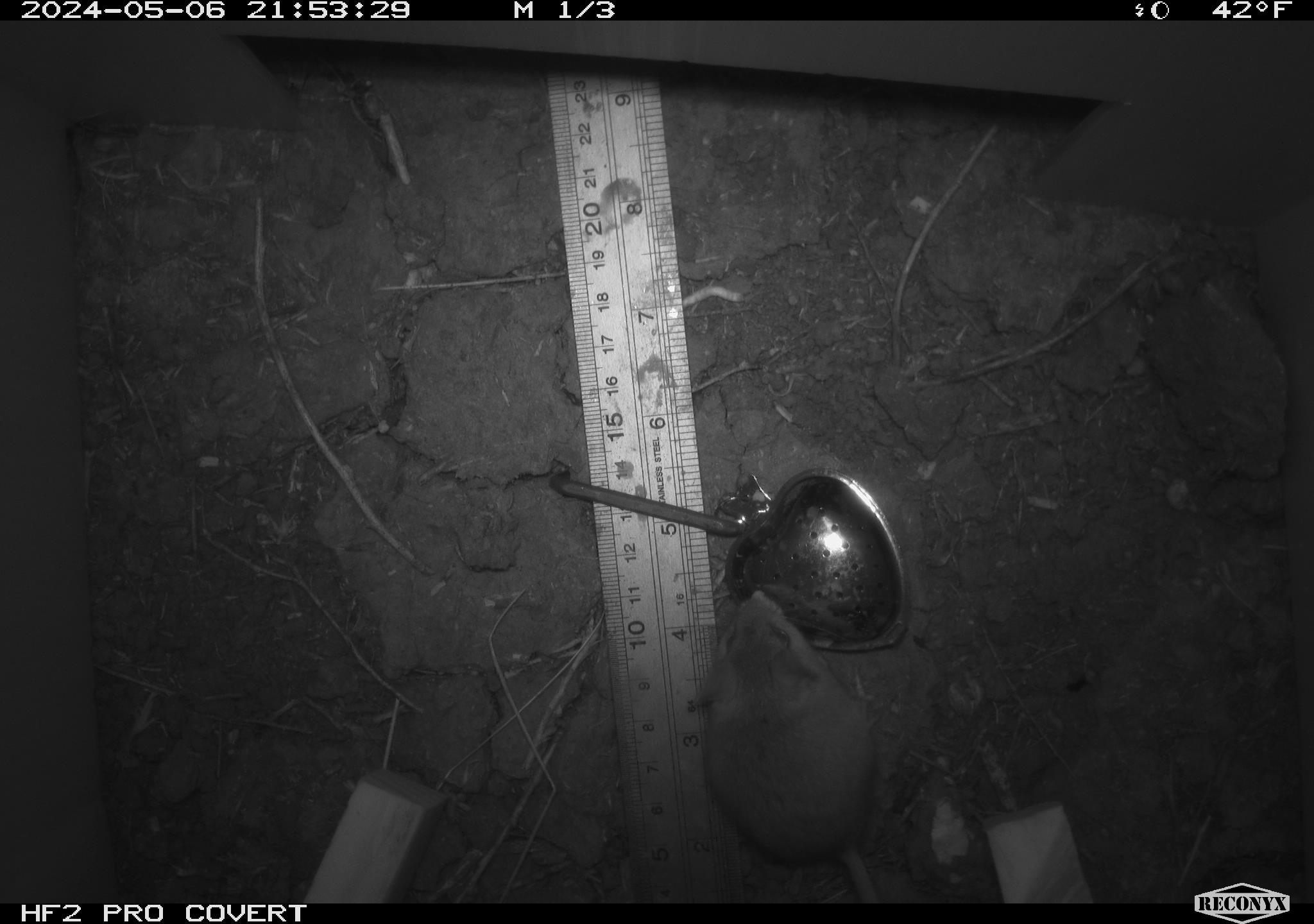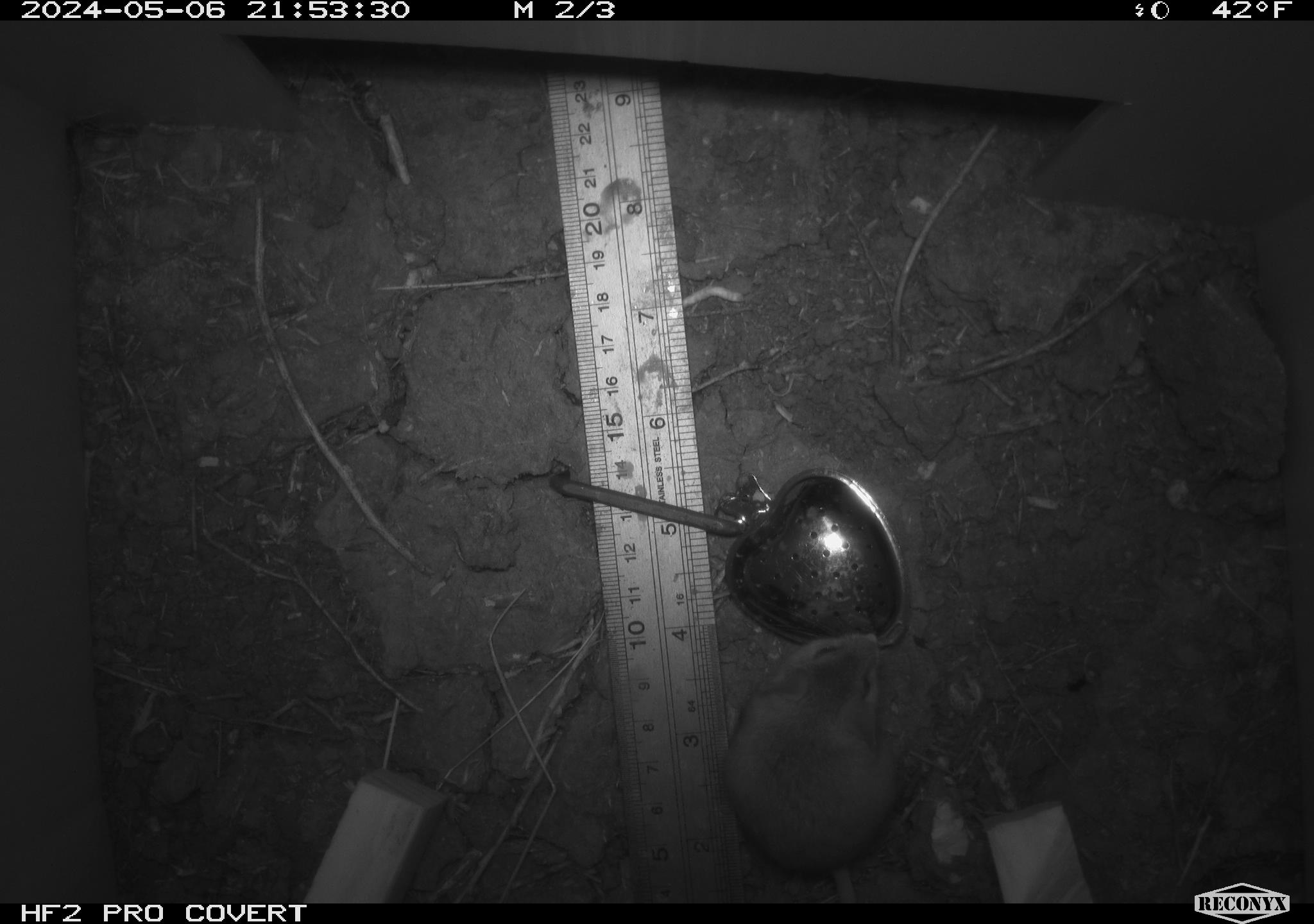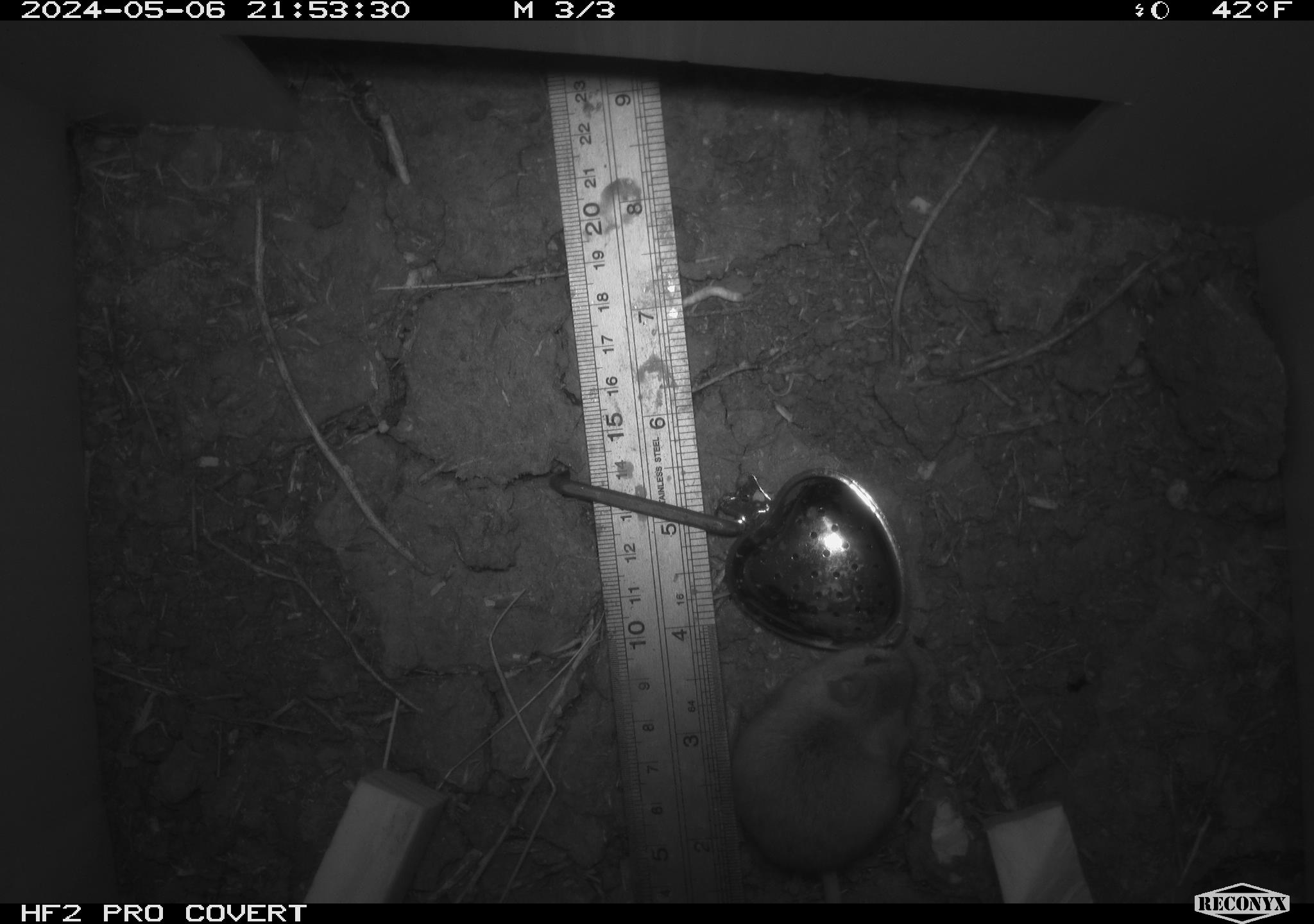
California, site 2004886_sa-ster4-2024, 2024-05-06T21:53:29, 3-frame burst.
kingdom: Animalia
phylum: Chordata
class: Mammalia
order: Rodentia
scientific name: Rodentia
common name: mouse species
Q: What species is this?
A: Mouse species (Rodentia).